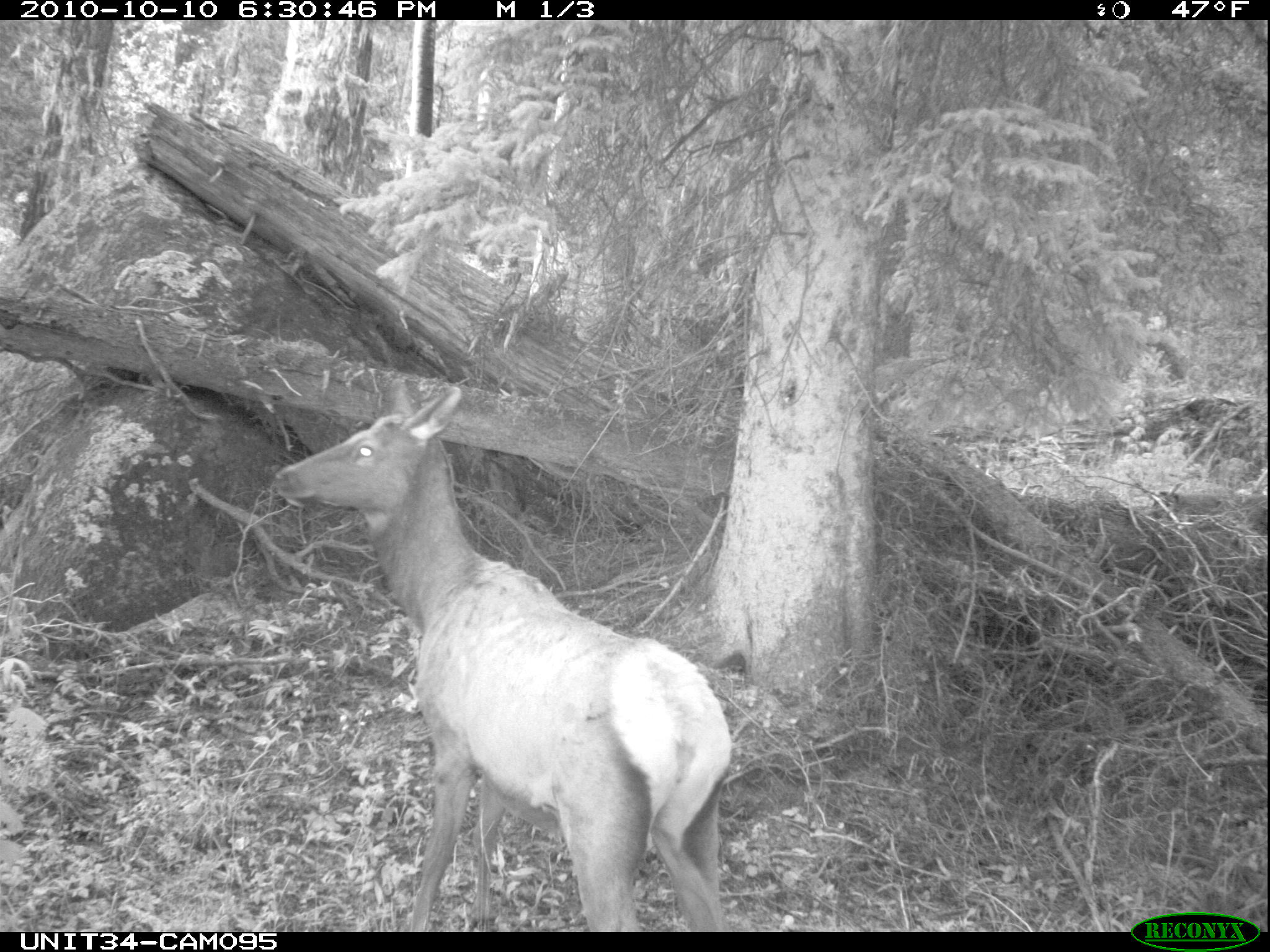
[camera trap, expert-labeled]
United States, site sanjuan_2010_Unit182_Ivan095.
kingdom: Animalia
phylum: Chordata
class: Mammalia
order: Artiodactyla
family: Cervidae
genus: Cervus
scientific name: Cervus elaphus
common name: red deer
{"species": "Cervus elaphus (red deer)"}